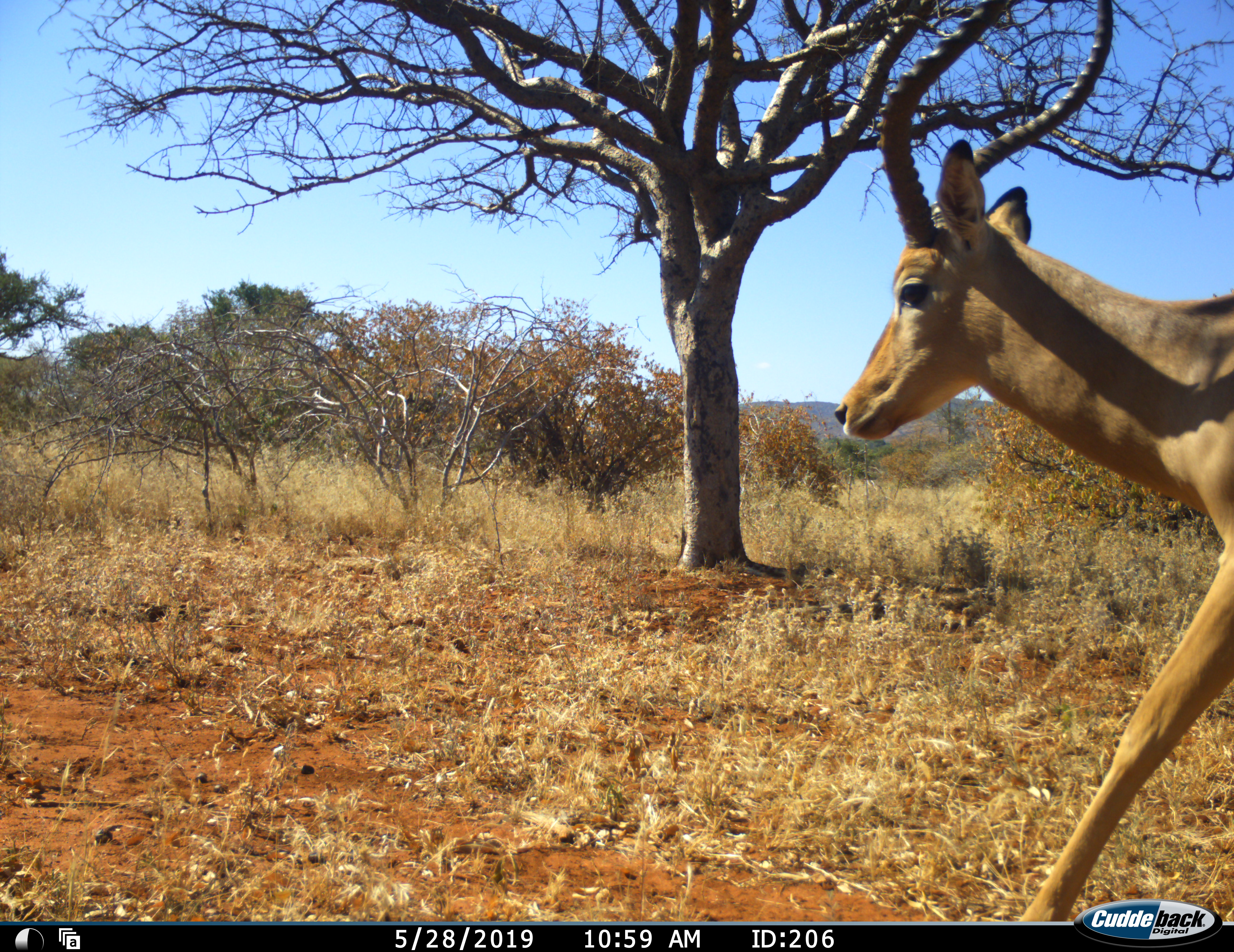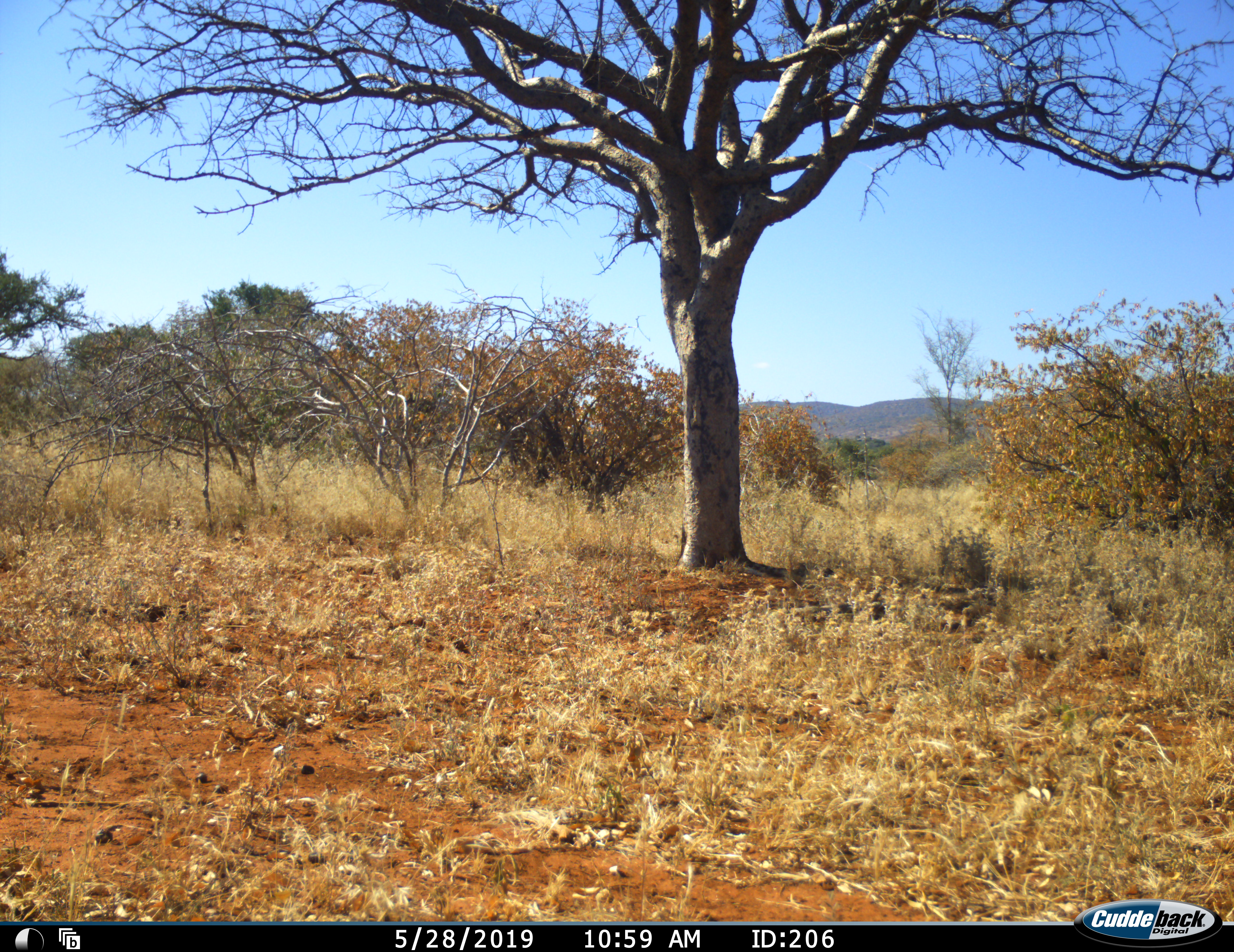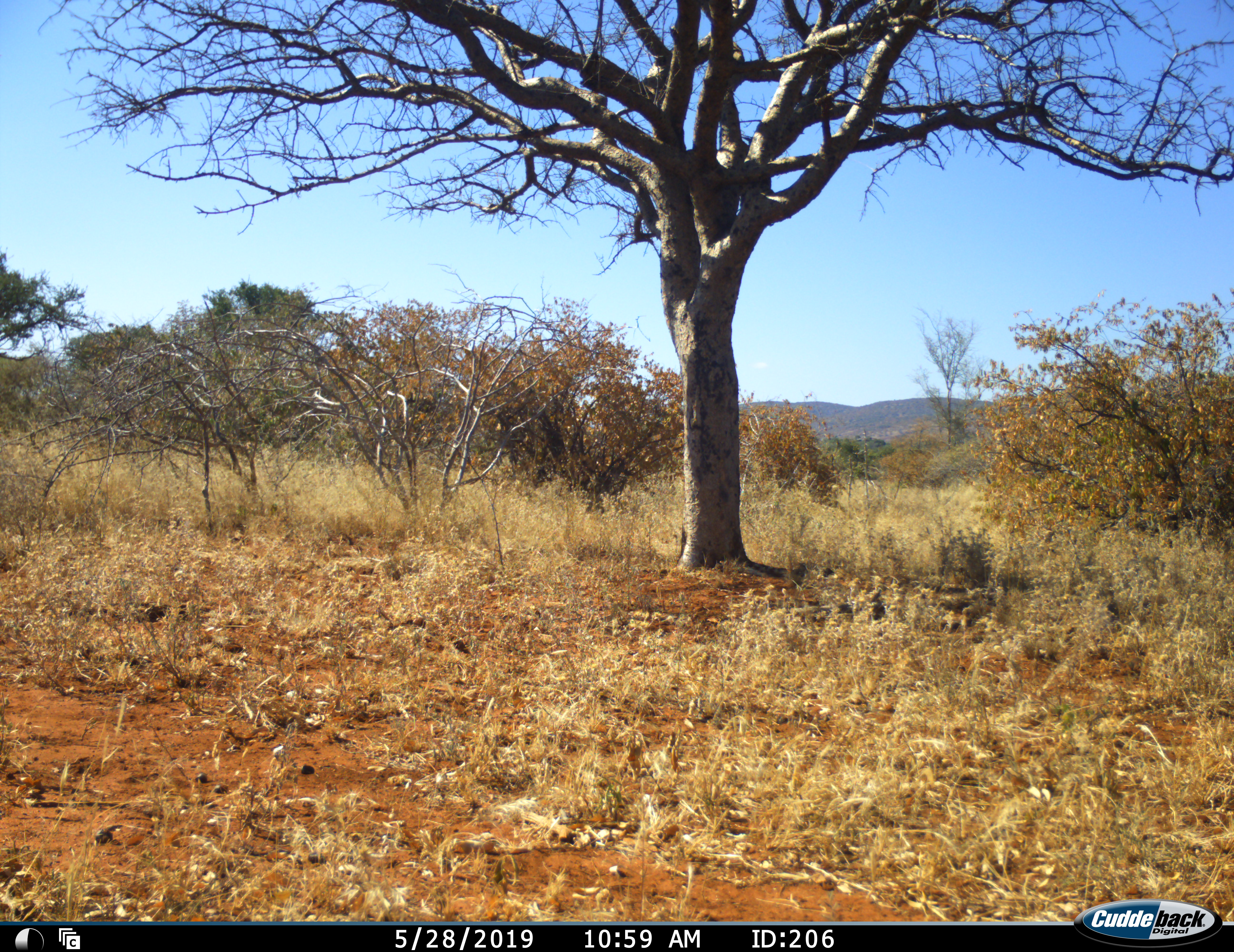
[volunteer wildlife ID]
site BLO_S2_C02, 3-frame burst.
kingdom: Animalia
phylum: Chordata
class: Mammalia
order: Artiodactyla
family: Bovidae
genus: Aepyceros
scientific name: Aepyceros melampus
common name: impala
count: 1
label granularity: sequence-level